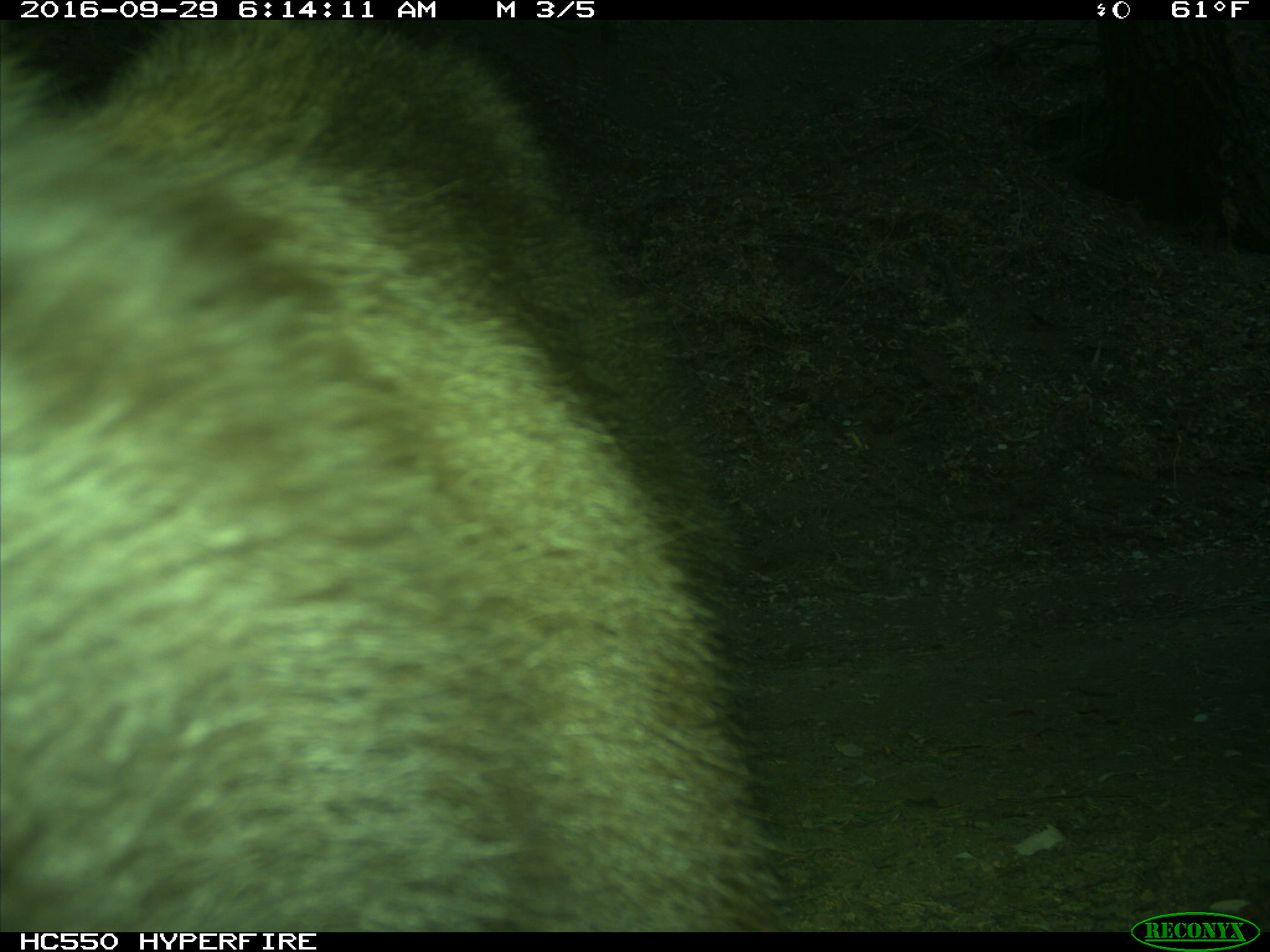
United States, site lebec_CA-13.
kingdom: Animalia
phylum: Chordata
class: Mammalia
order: Carnivora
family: Ursidae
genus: Ursus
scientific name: Ursus americanus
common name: american black bear